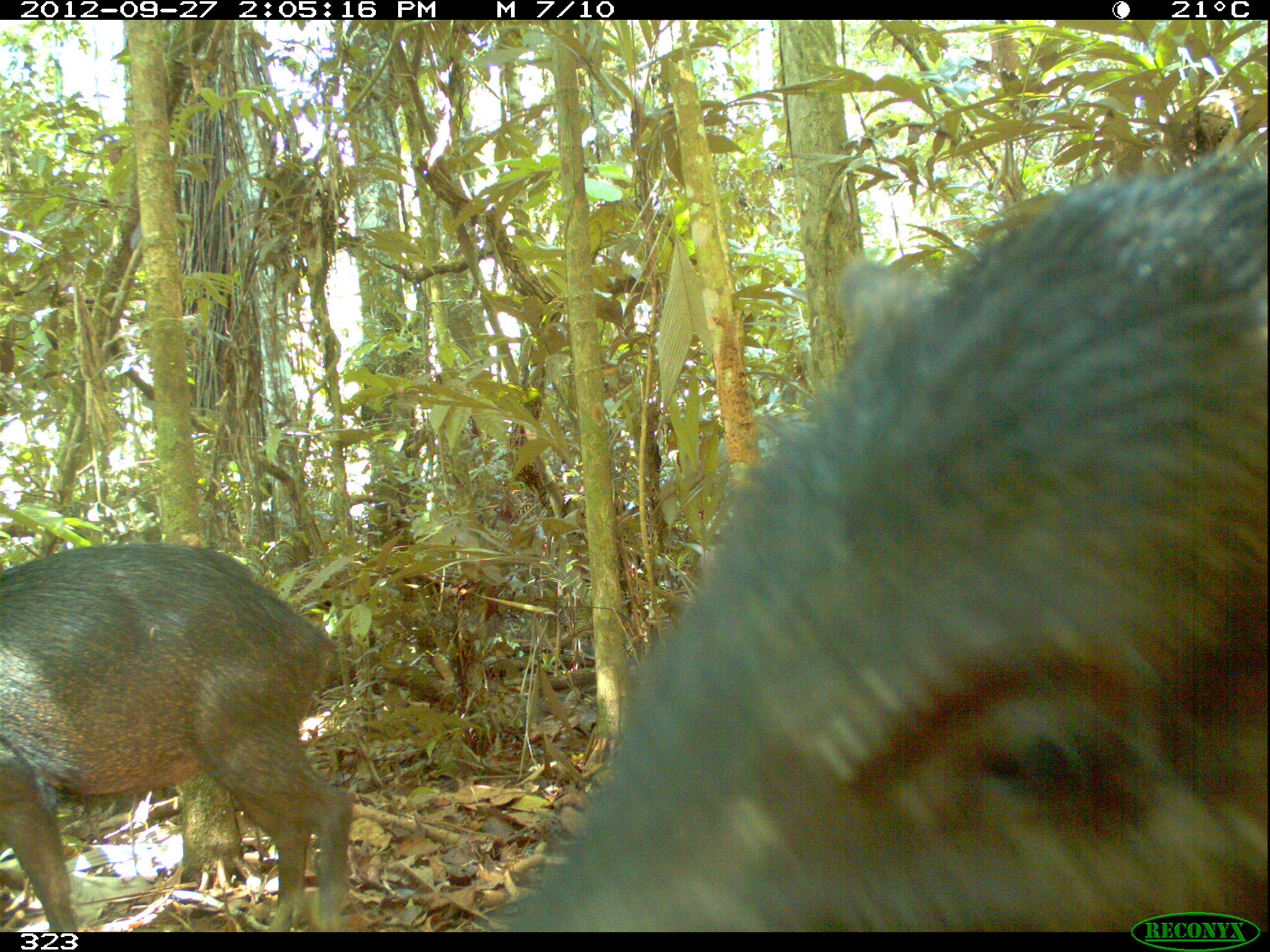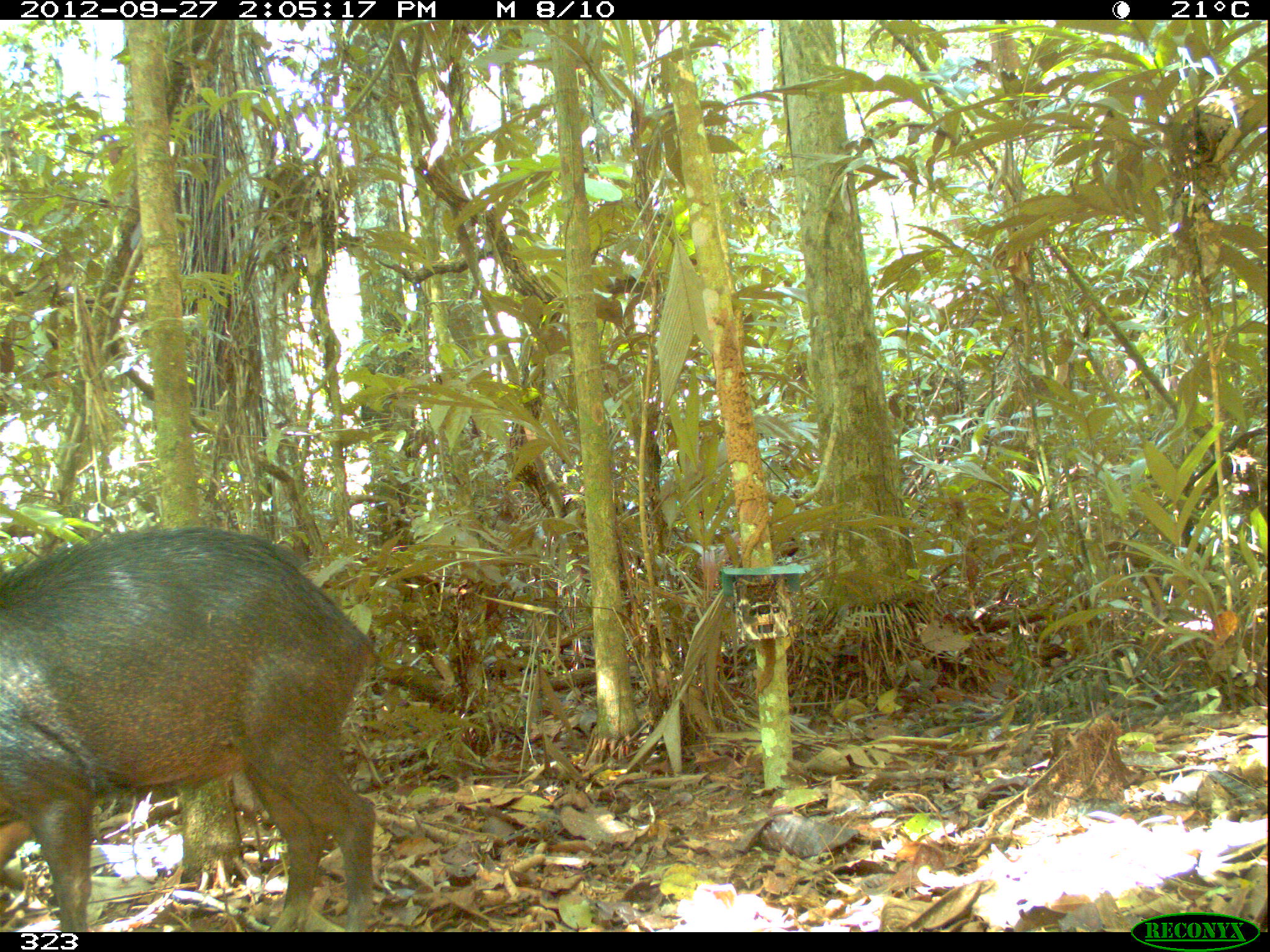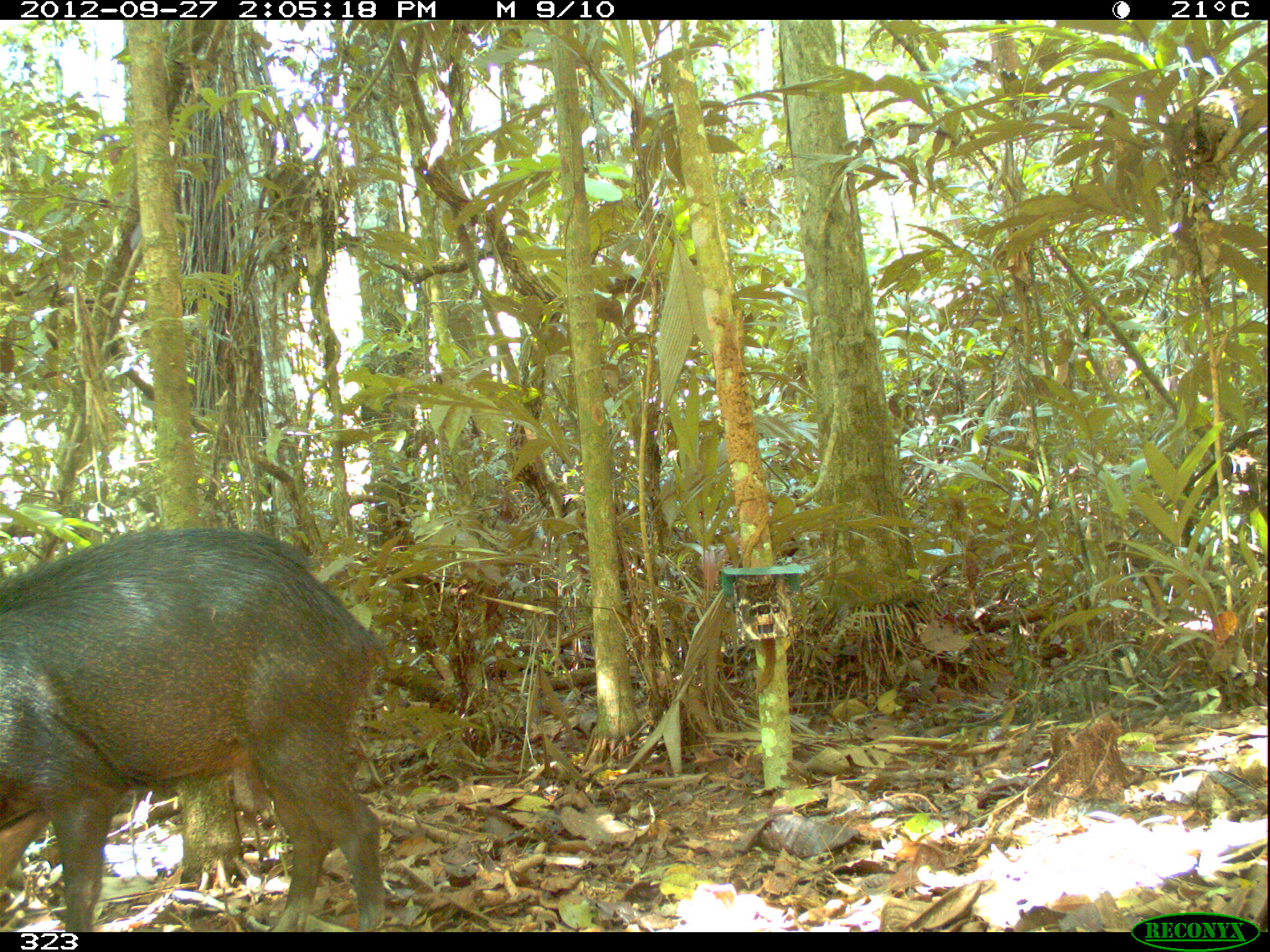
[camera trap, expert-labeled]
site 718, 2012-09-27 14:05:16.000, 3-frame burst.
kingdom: Animalia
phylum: Chordata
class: Mammalia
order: Artiodactyla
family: Tayassuidae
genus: Tayassu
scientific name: Tayassu pecari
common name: white-lipped peccary